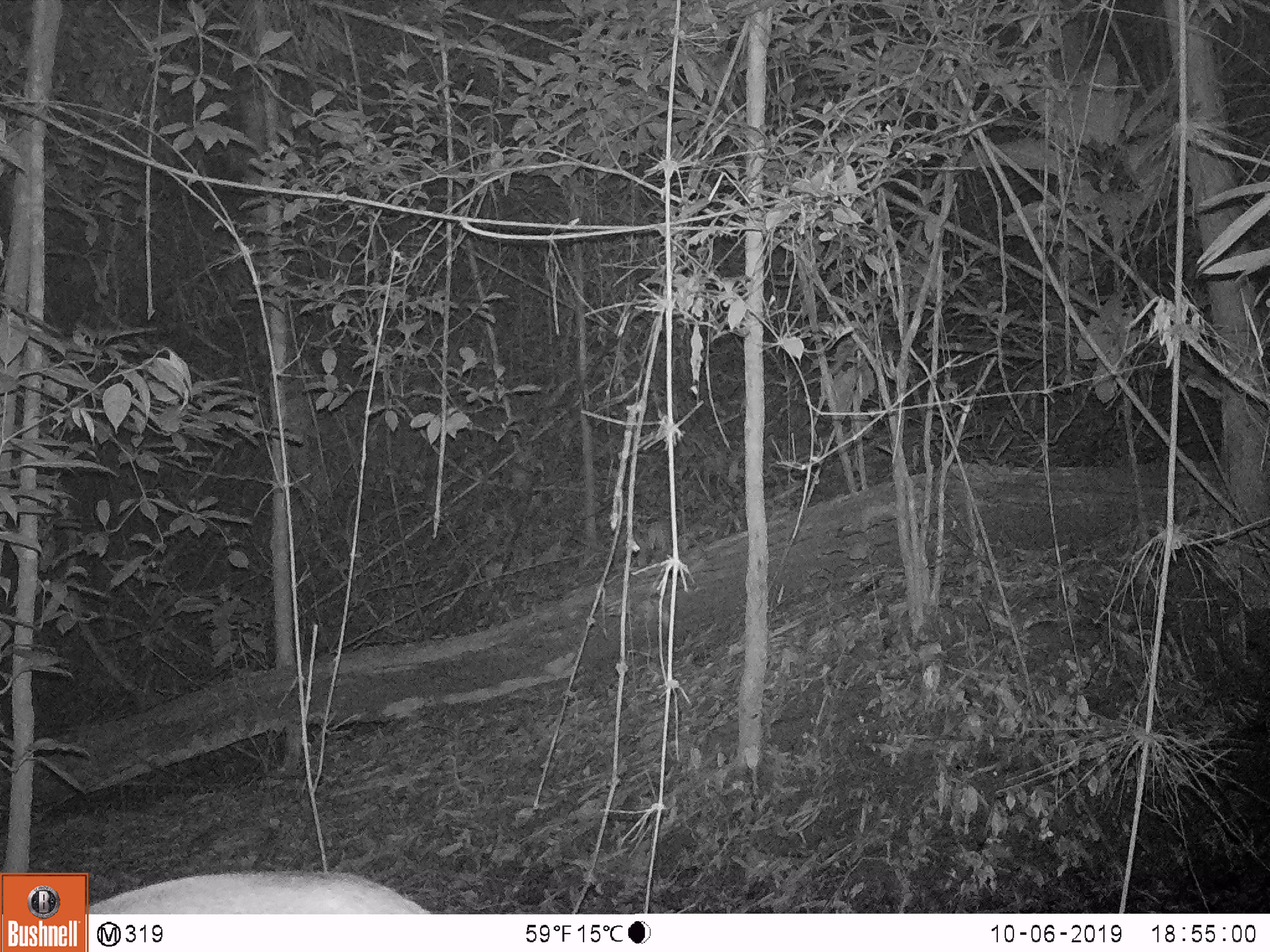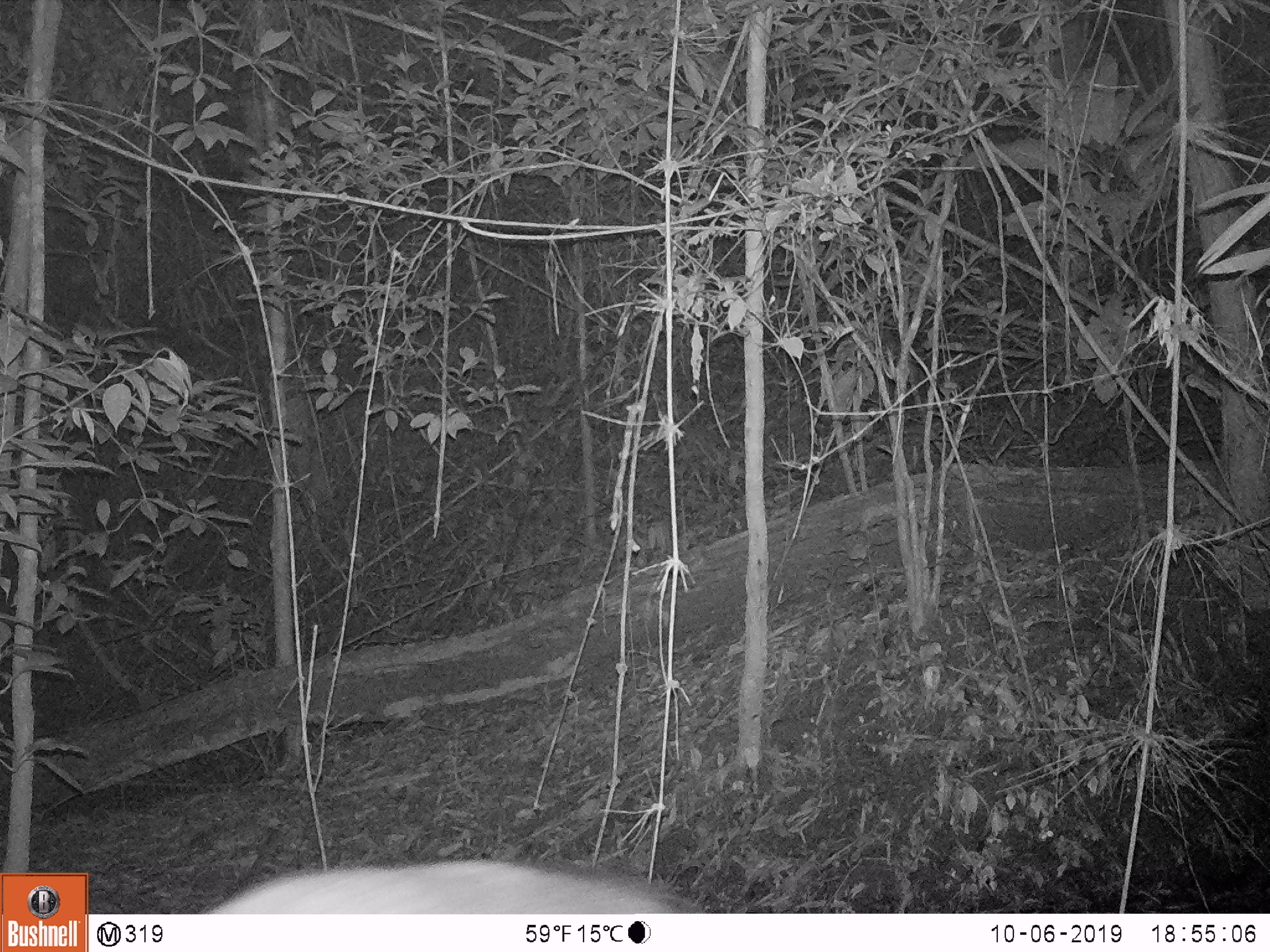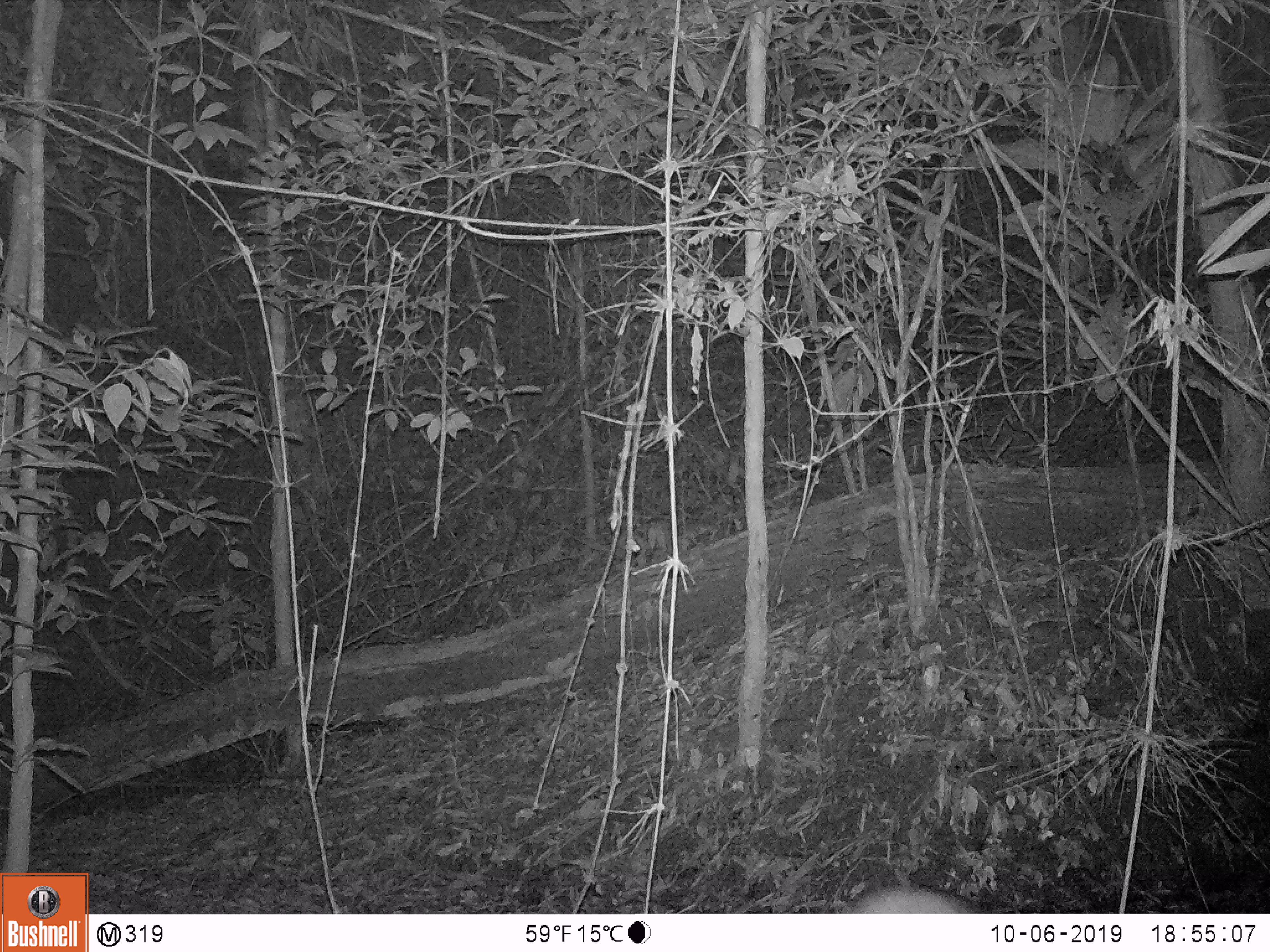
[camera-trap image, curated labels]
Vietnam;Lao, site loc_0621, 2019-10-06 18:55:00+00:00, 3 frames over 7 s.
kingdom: Animalia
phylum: Chordata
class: Mammalia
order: Artiodactyla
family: Suidae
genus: Sus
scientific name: Sus scrofa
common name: eurasian wild pig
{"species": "eurasian wild pig (Sus scrofa)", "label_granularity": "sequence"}